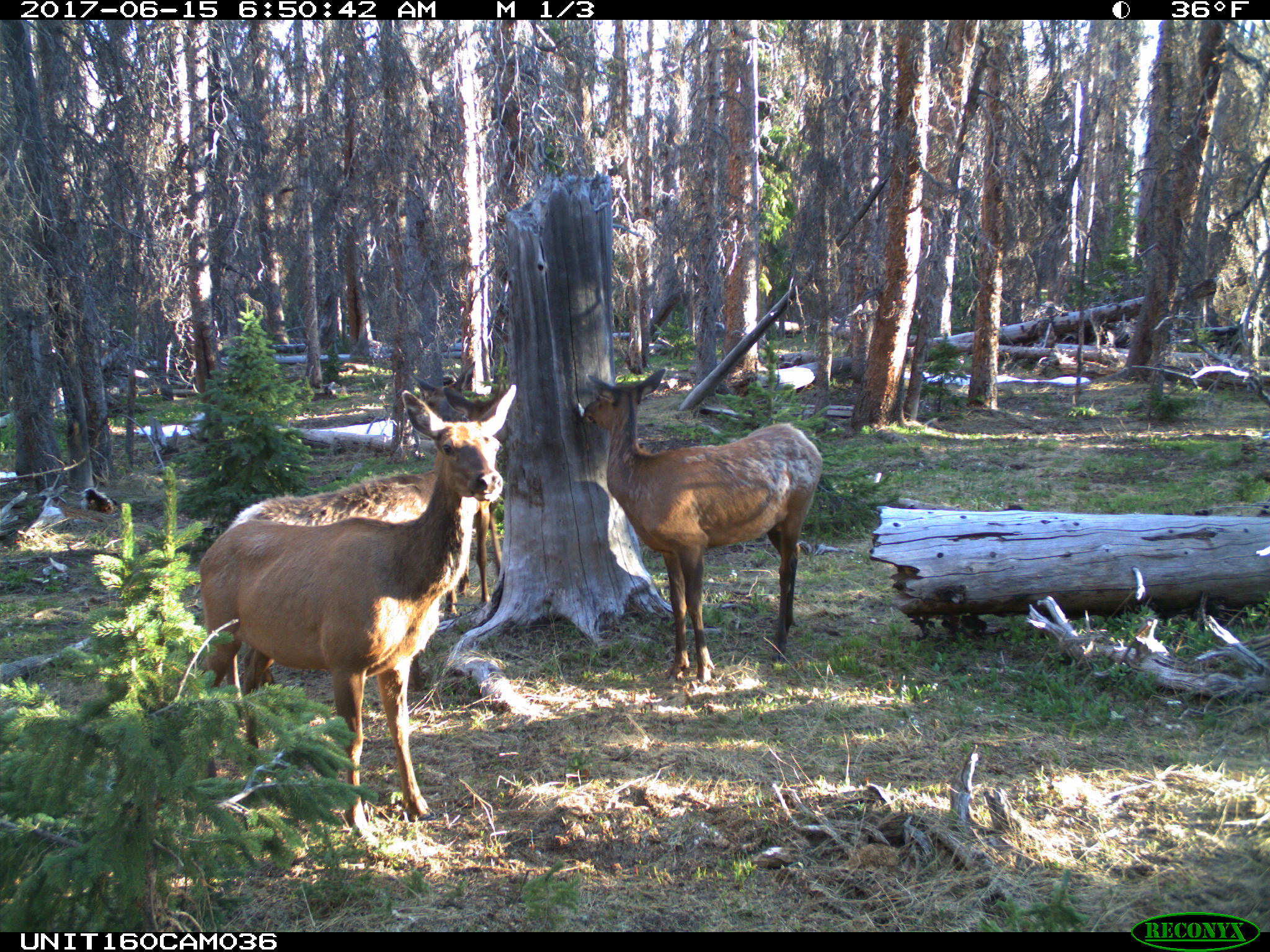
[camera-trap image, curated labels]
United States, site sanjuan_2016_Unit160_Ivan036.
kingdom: Animalia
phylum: Chordata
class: Mammalia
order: Artiodactyla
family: Cervidae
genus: Cervus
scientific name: Cervus elaphus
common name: red deer